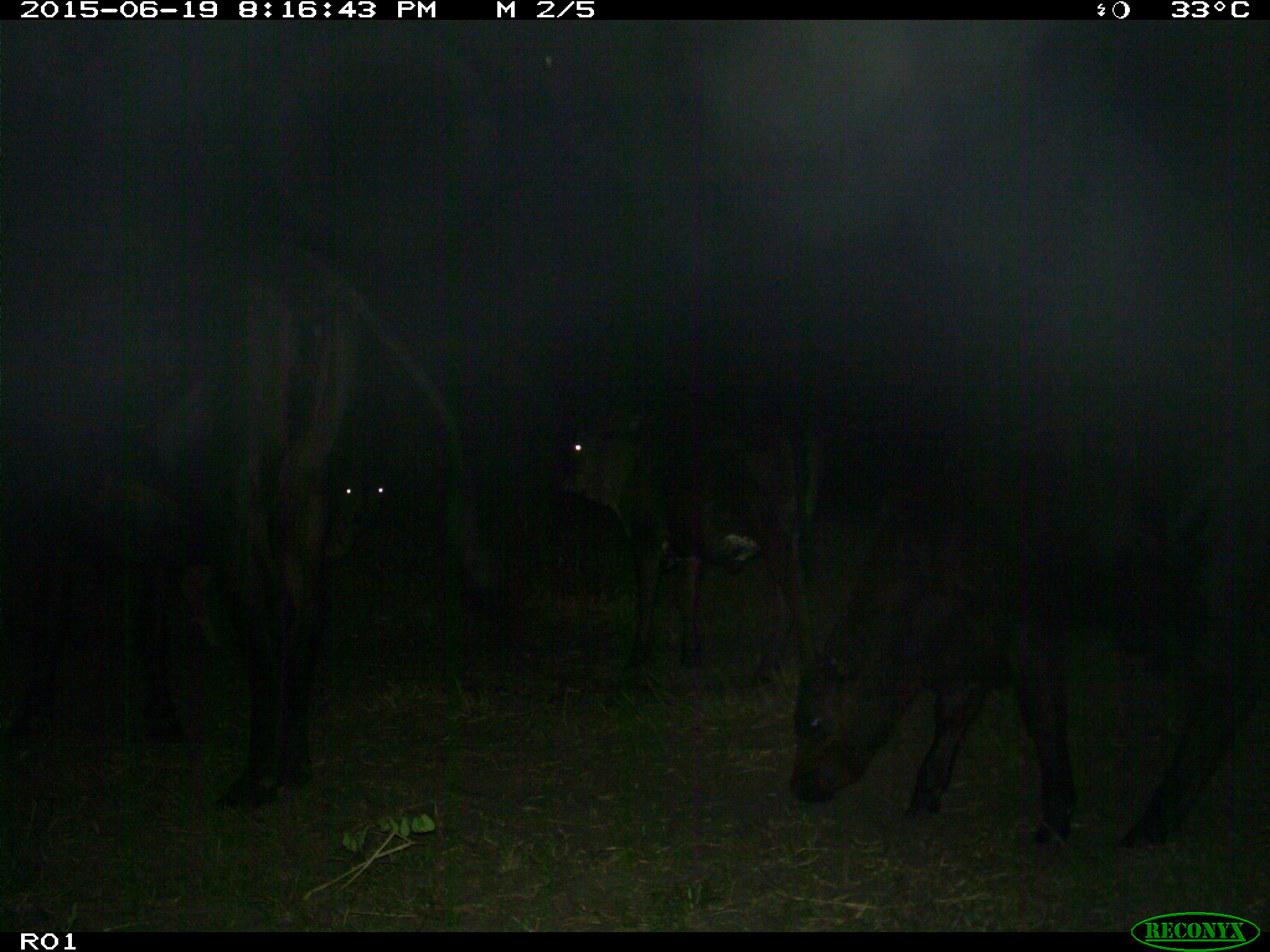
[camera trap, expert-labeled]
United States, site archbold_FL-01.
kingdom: Animalia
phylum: Chordata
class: Mammalia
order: Artiodactyla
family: Bovidae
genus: Bos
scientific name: Bos taurus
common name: domestic cow